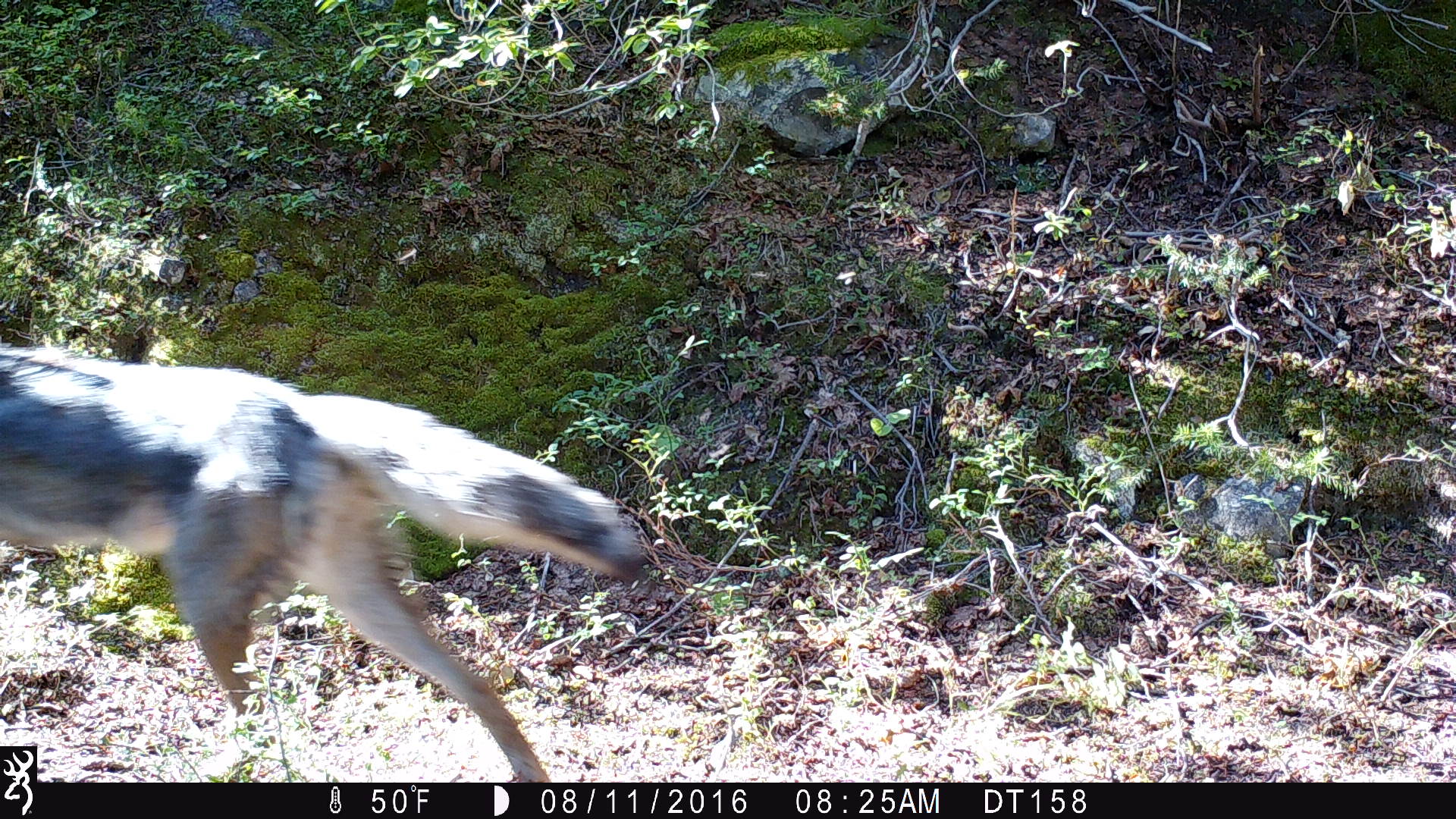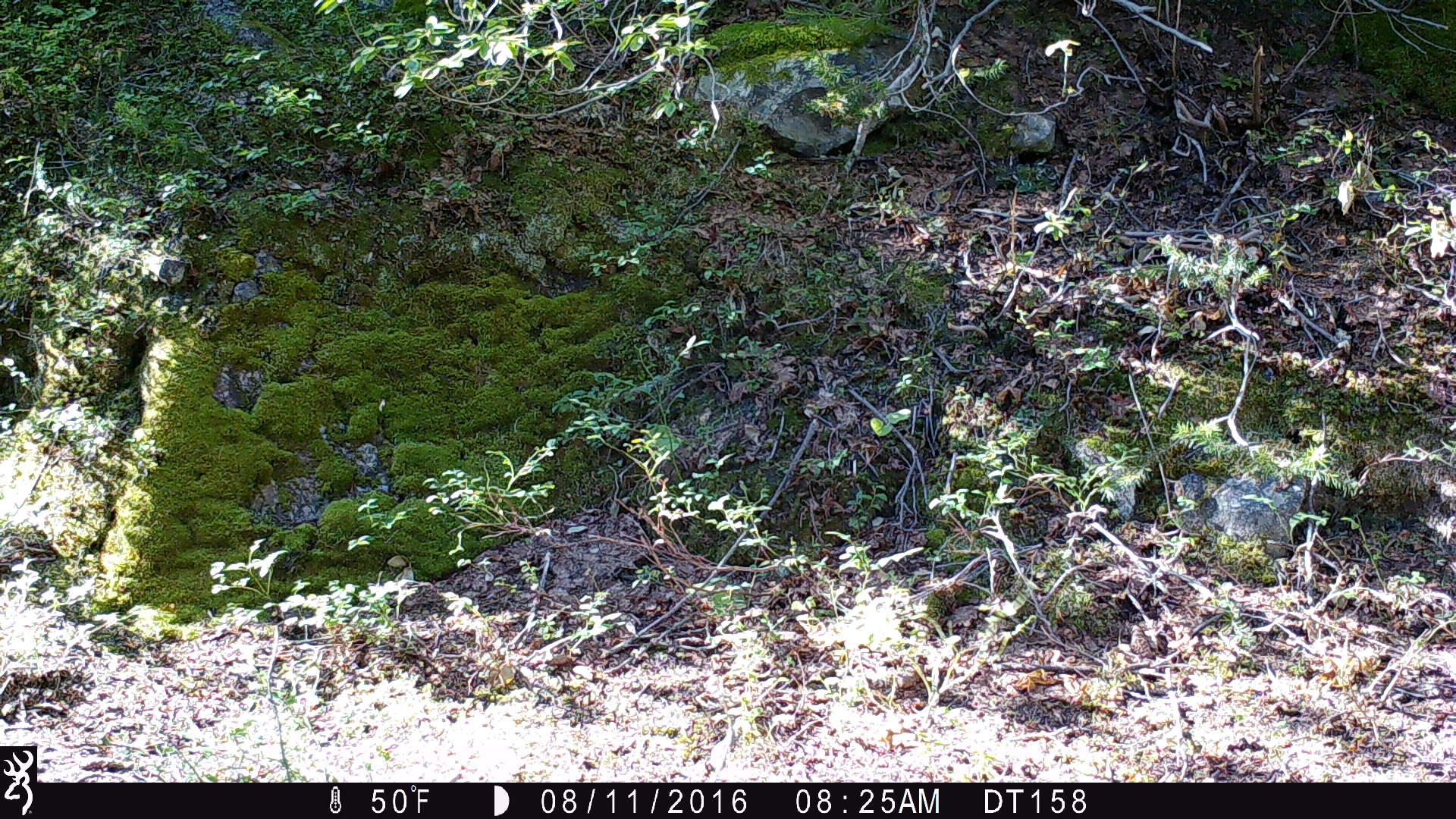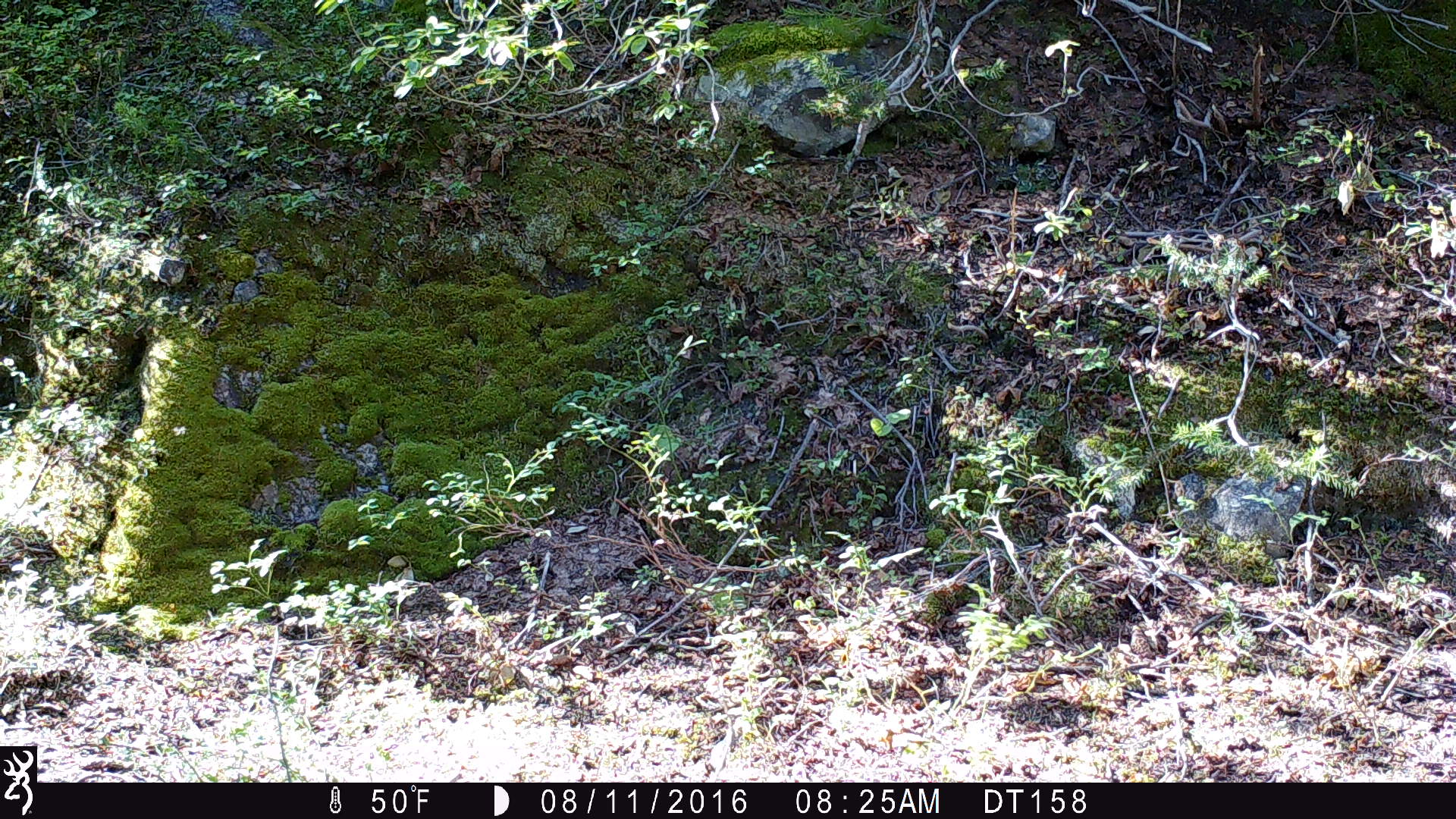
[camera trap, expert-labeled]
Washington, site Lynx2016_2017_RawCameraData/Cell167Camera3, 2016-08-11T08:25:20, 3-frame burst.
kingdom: Animalia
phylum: Chordata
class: Mammalia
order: Carnivora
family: Canidae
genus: Canis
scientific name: Canis latrans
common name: coyote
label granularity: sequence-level